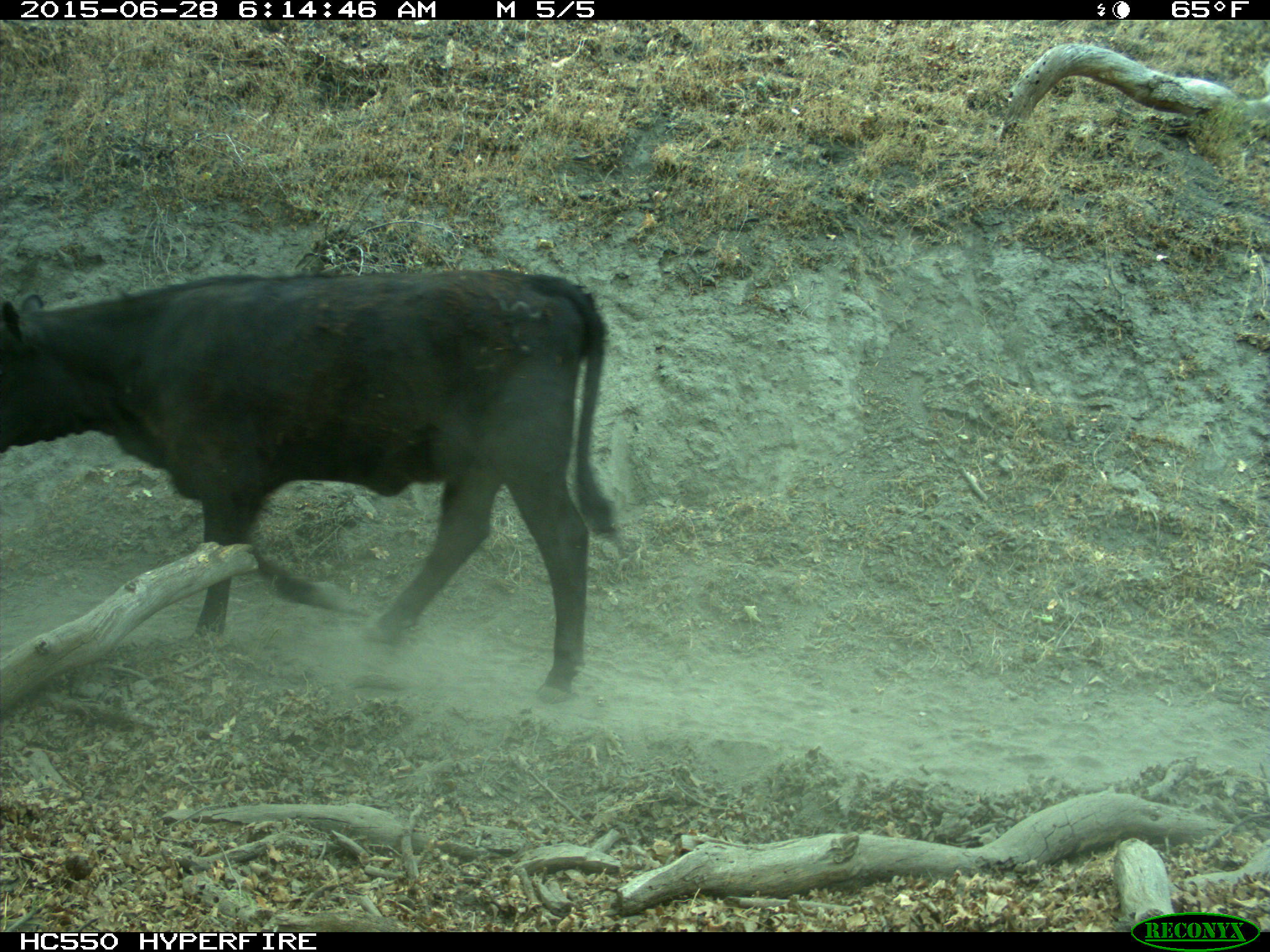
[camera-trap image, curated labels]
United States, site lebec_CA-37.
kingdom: Animalia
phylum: Chordata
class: Mammalia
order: Artiodactyla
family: Bovidae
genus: Bos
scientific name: Bos taurus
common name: domestic cow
Bos taurus (domestic cow).